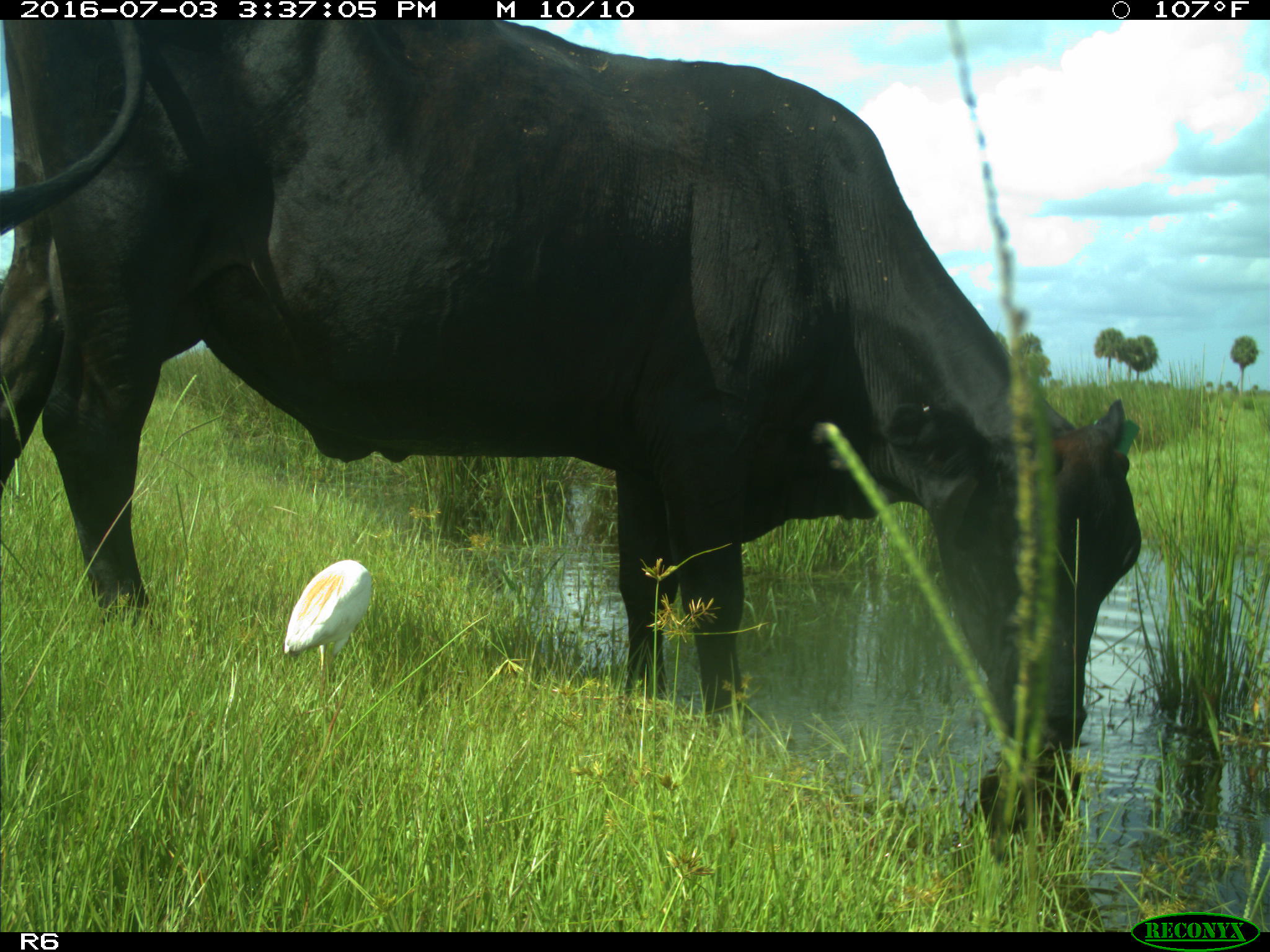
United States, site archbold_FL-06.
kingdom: Animalia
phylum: Chordata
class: Mammalia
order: Artiodactyla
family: Bovidae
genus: Bos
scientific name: Bos taurus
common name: domestic cow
Bos taurus (domestic cow).